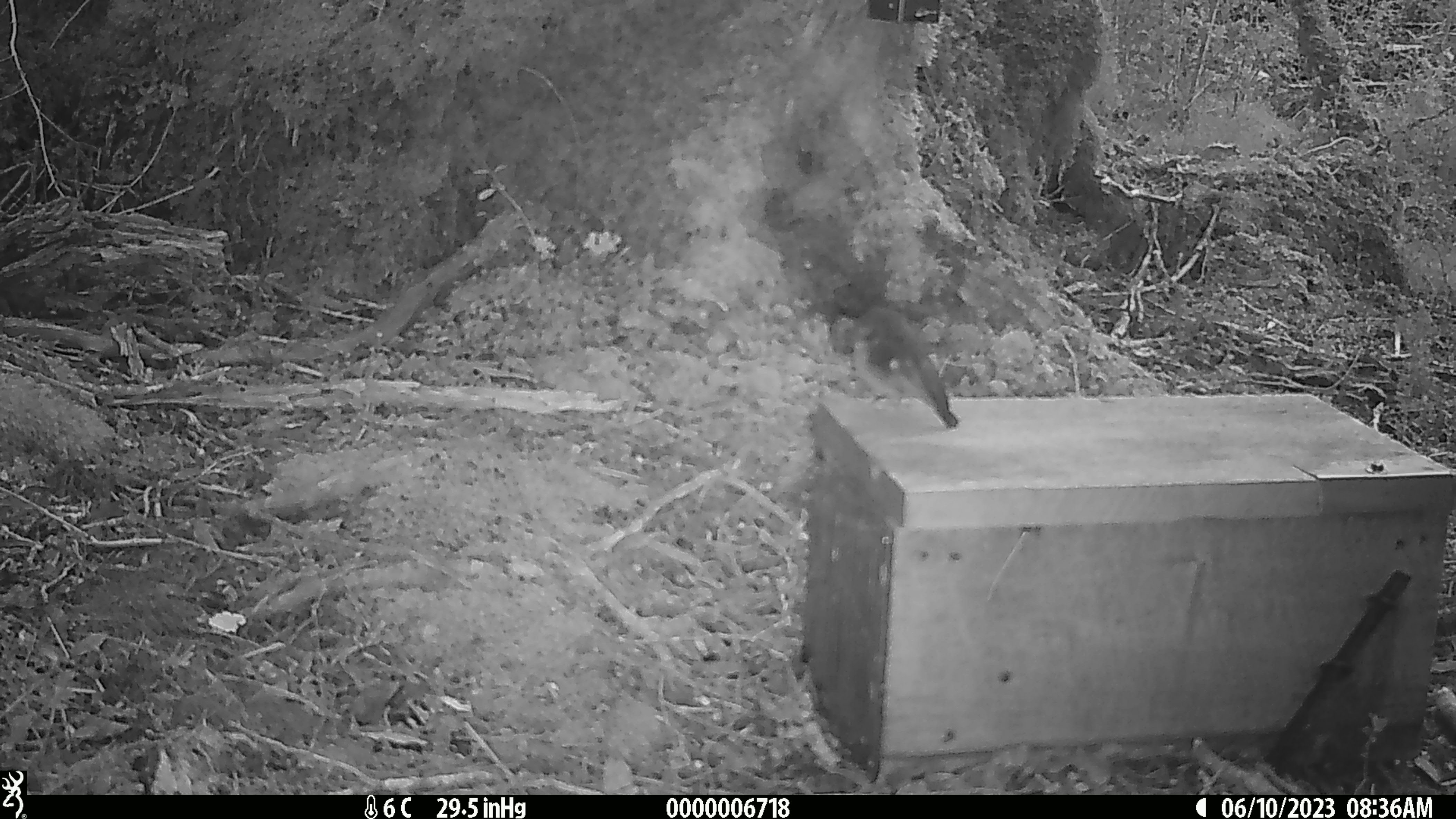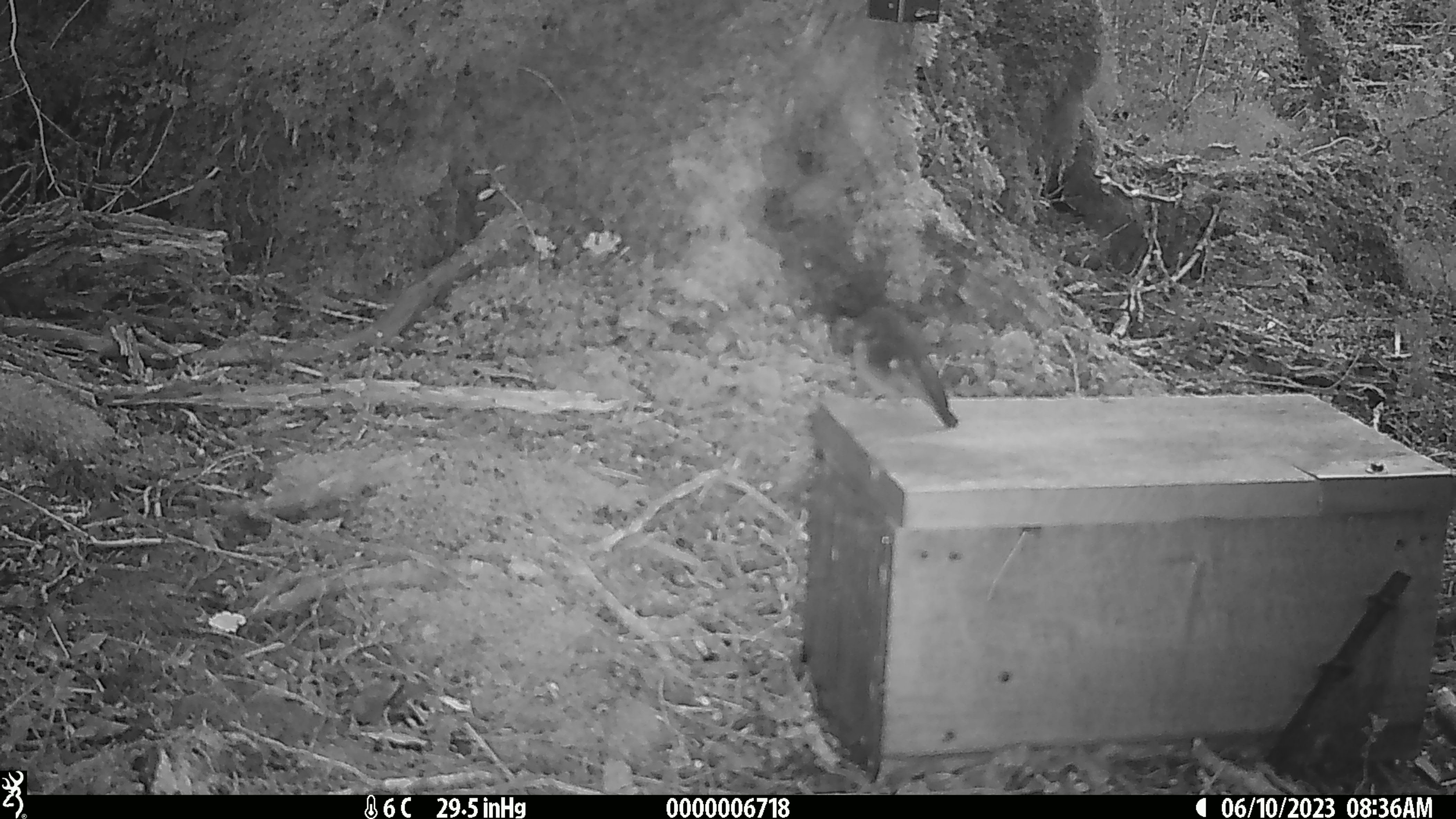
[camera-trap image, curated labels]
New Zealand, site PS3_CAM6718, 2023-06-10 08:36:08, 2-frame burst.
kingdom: Animalia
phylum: Chordata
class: Aves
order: Passeriformes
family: Petroicidae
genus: Petroica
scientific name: Petroica macrocephala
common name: tomtit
Tomtit (Petroica macrocephala).